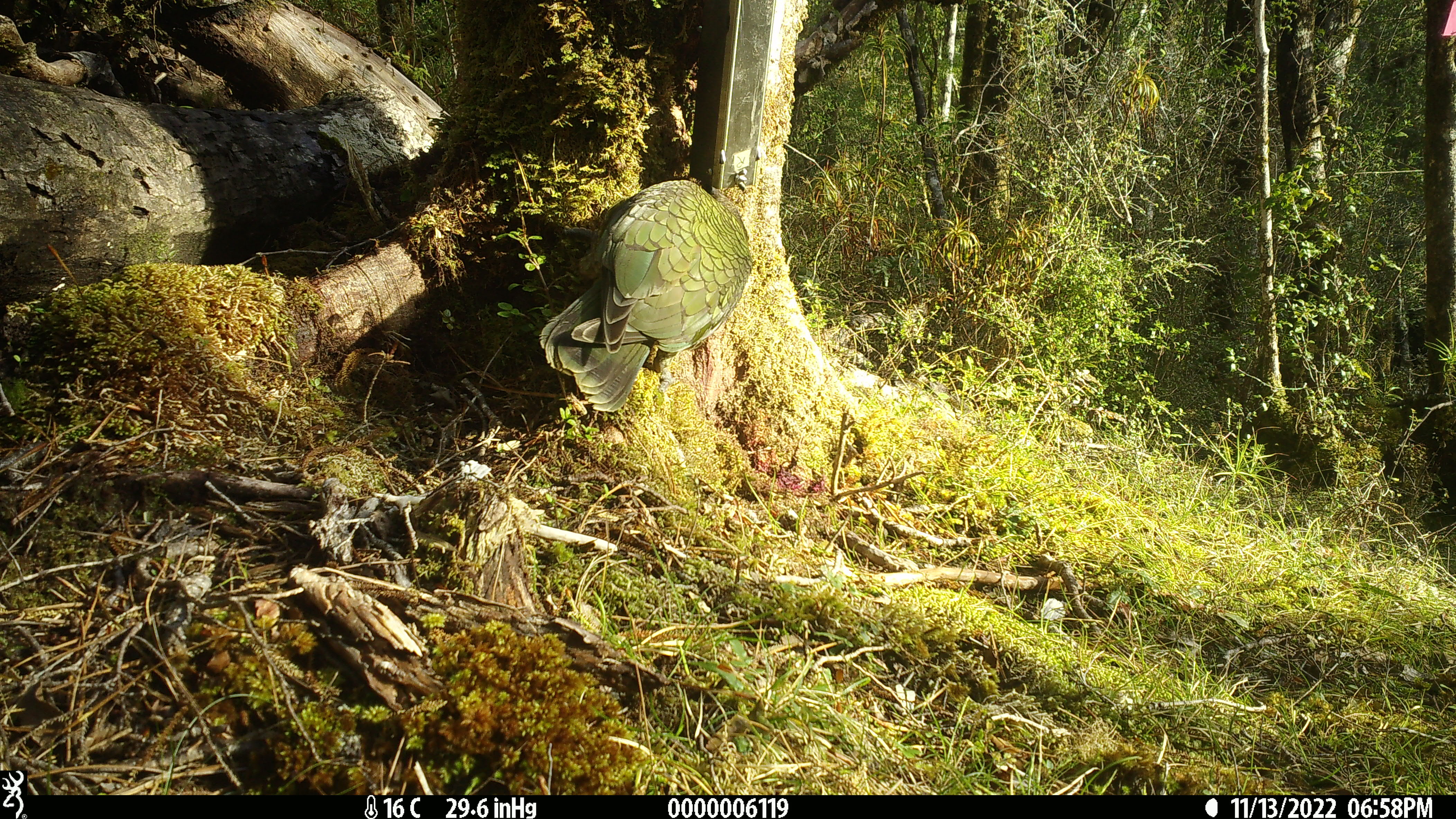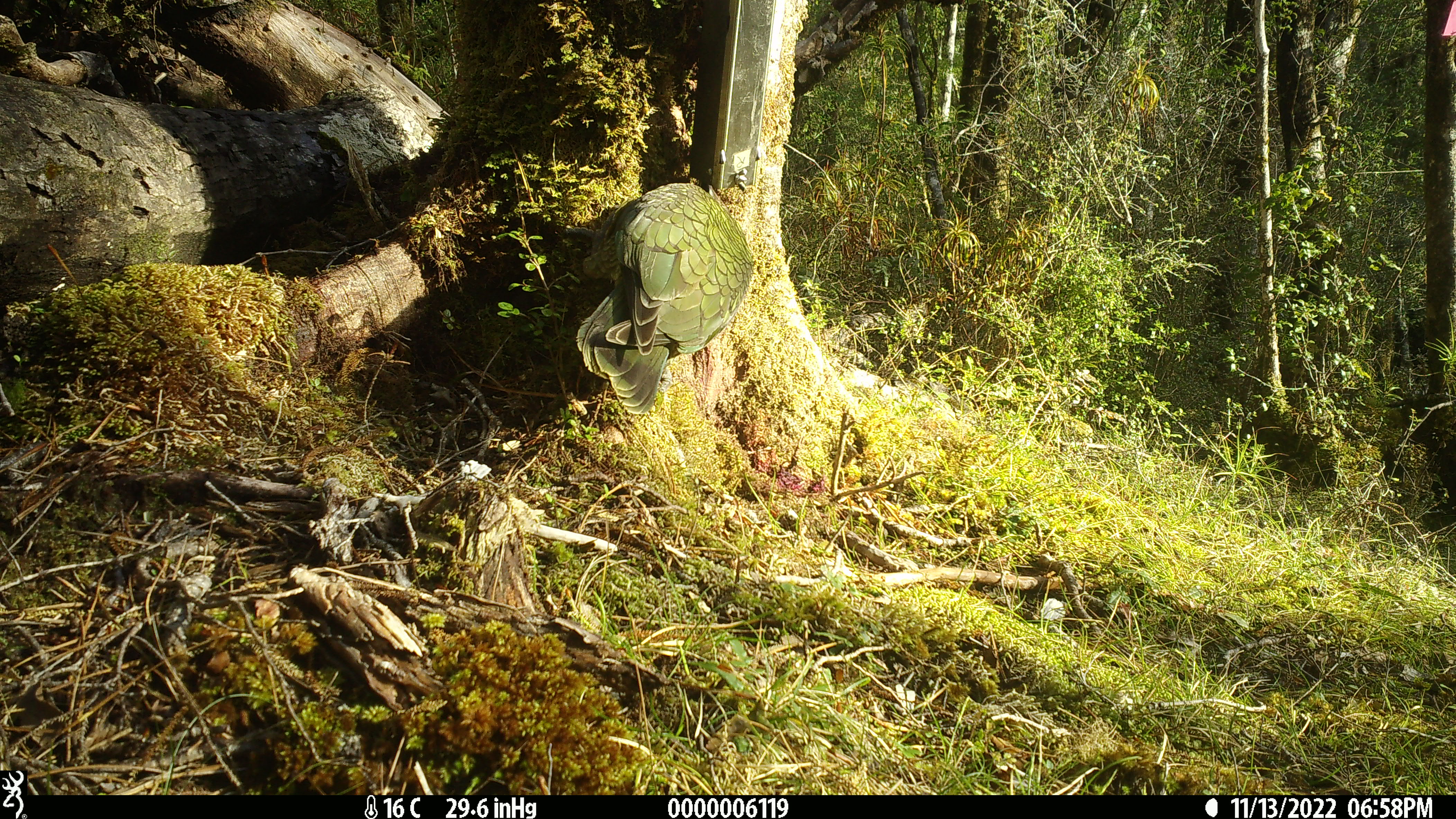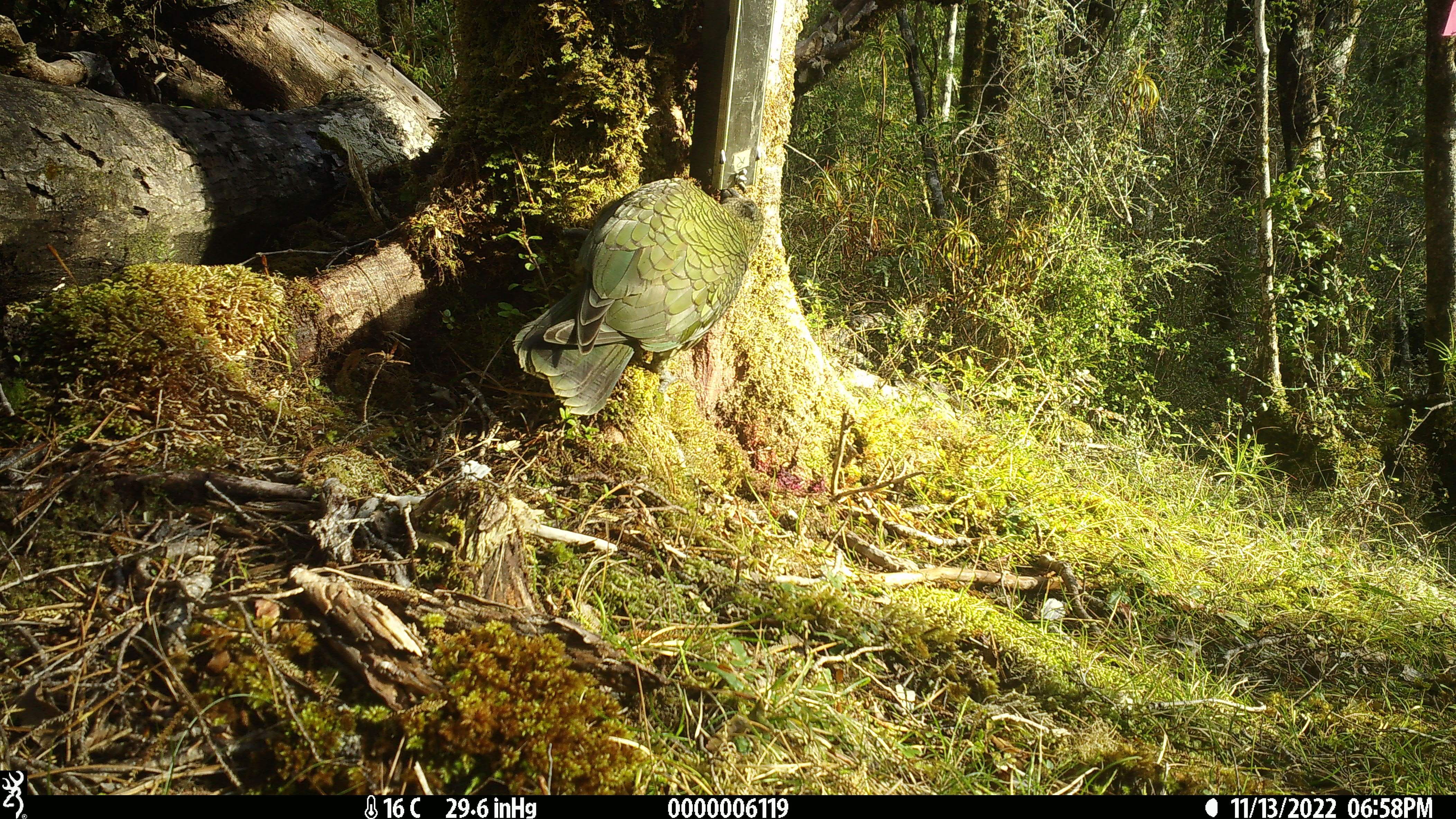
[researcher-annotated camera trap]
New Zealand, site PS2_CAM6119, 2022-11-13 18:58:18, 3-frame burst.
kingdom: Animalia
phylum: Chordata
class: Aves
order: Psittaciformes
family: Strigopidae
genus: Nestor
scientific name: Nestor notabilis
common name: kea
Kea (Nestor notabilis).